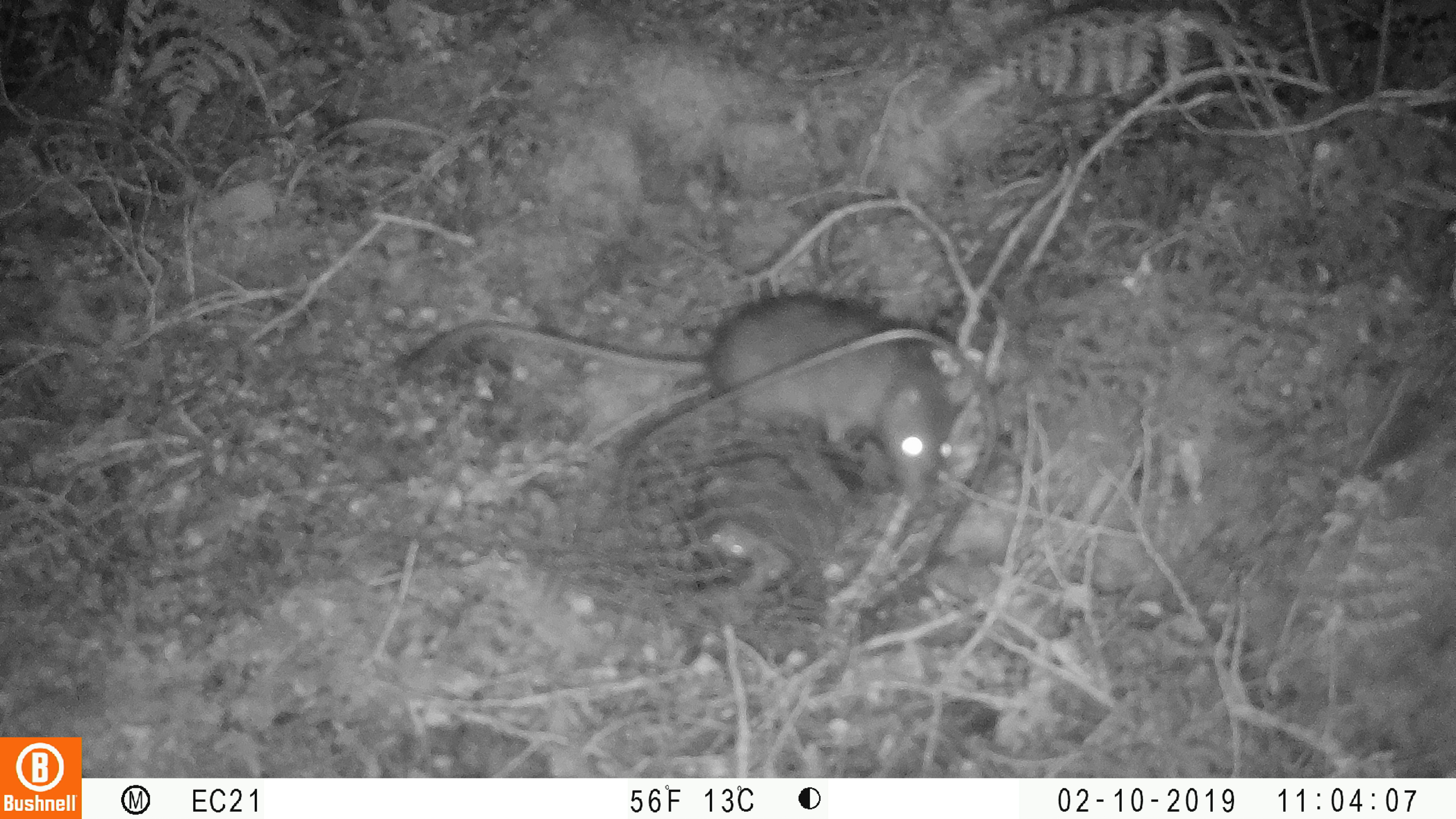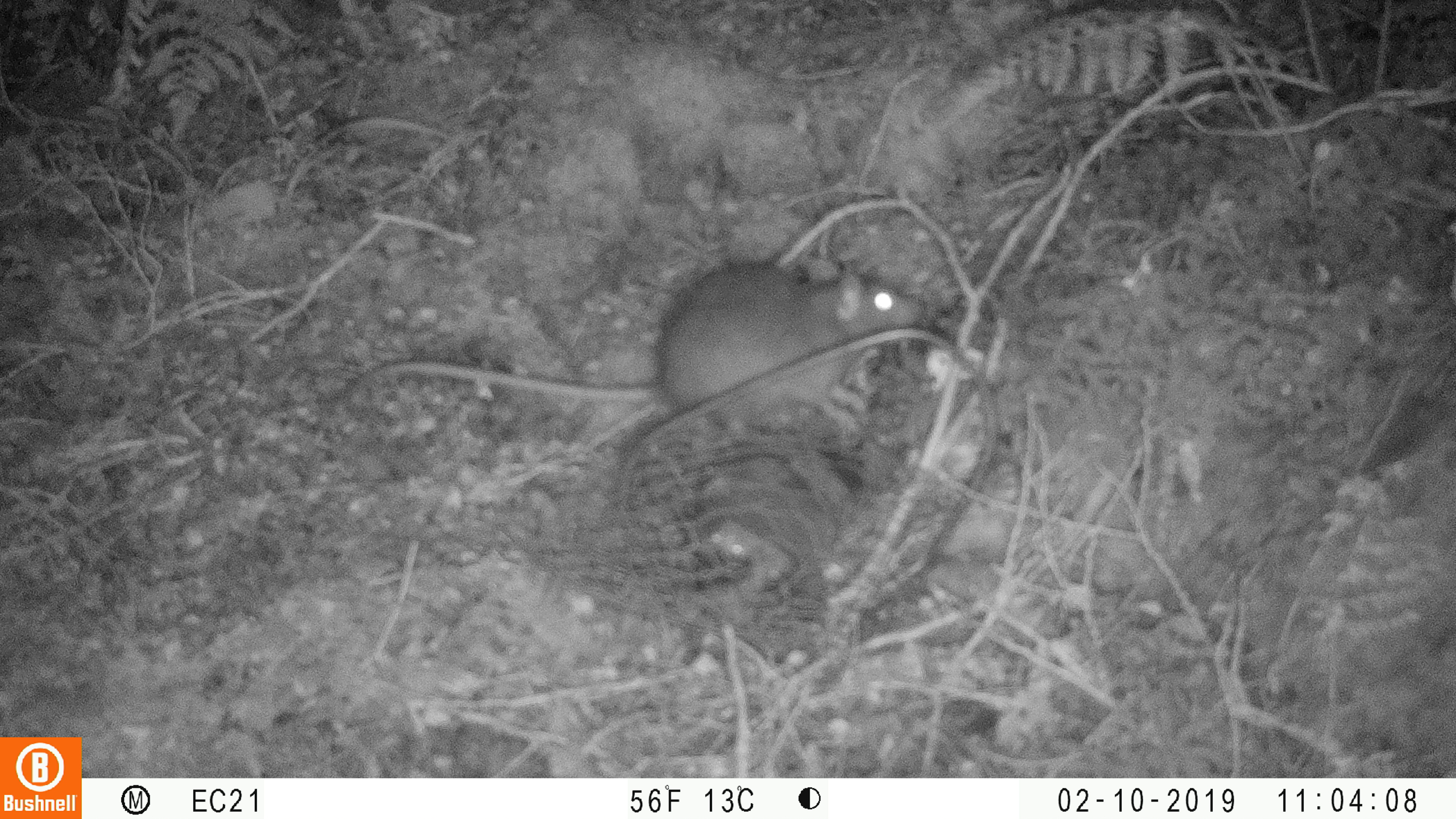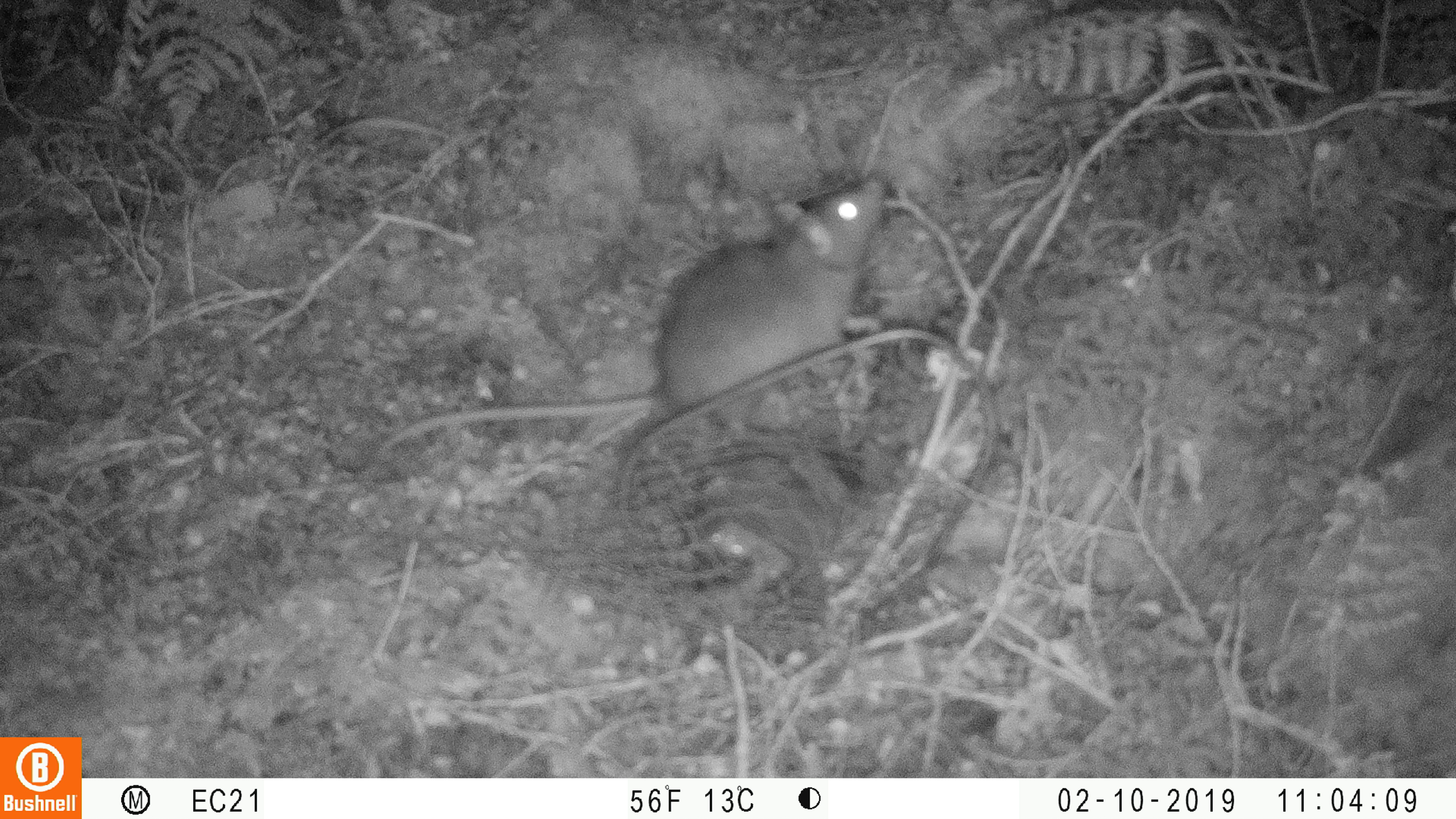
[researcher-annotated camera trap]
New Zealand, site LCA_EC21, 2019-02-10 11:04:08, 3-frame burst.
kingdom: Animalia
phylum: Chordata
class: Mammalia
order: Rodentia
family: Muridae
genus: Rattus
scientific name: Rattus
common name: rat